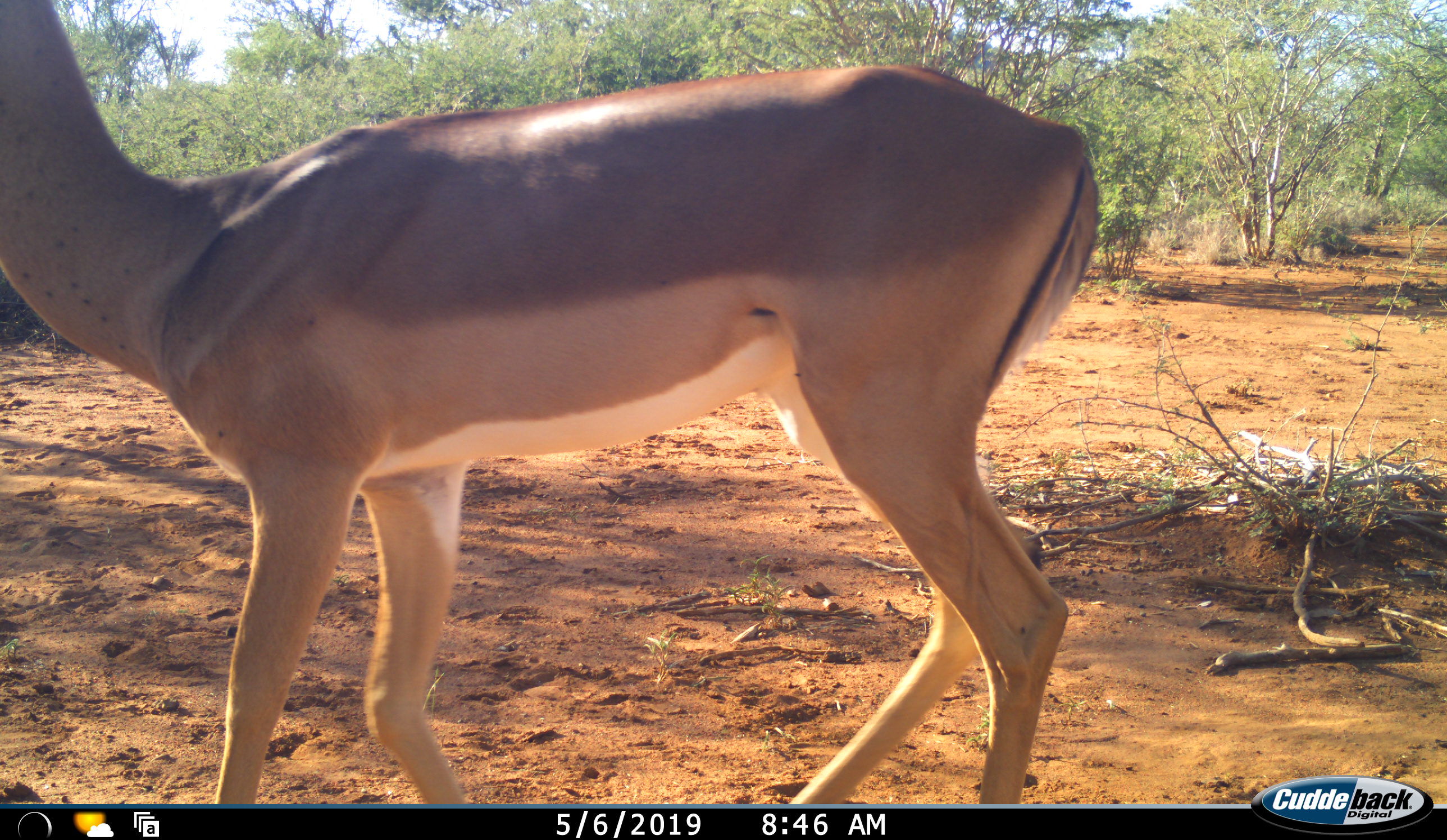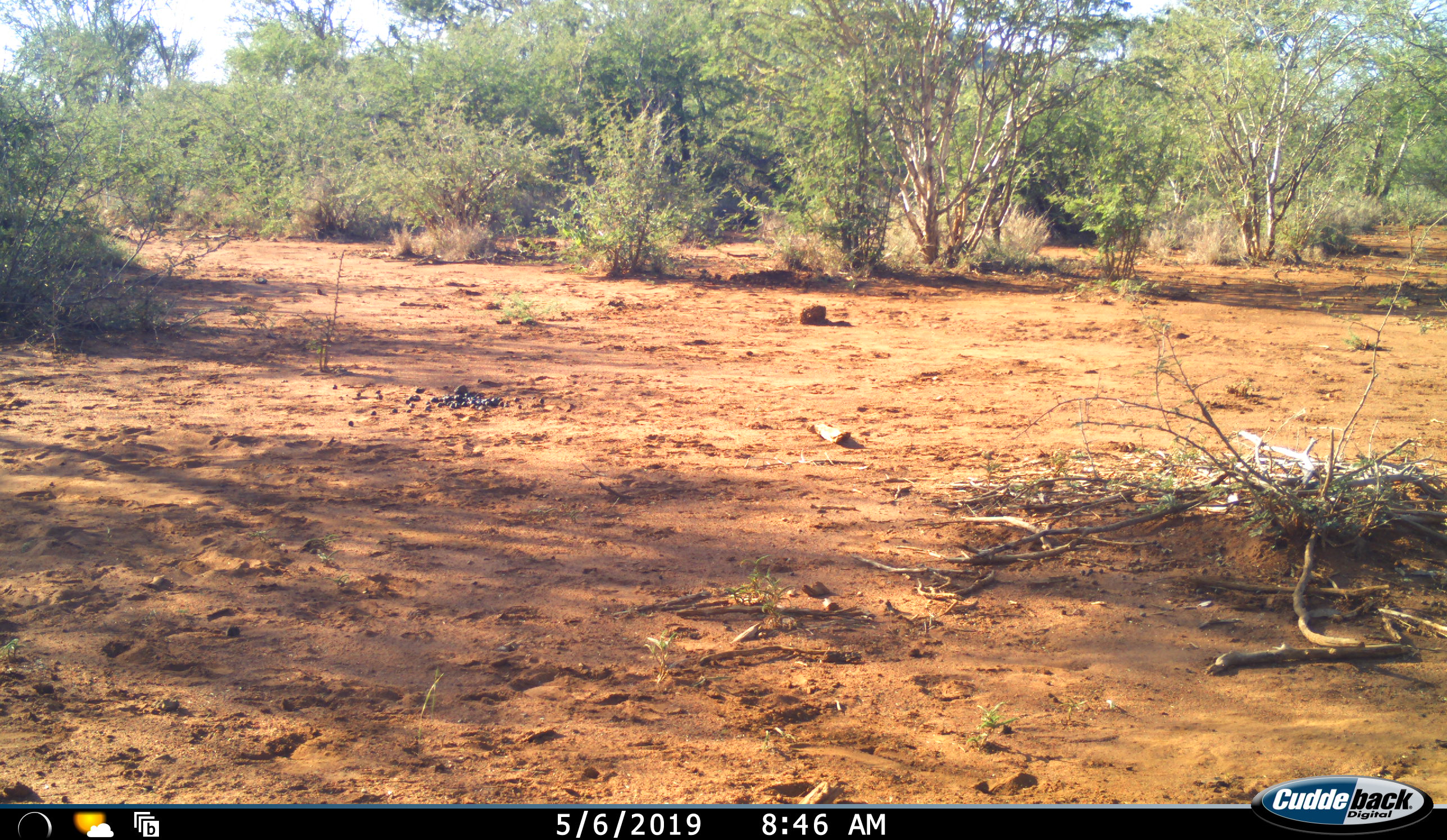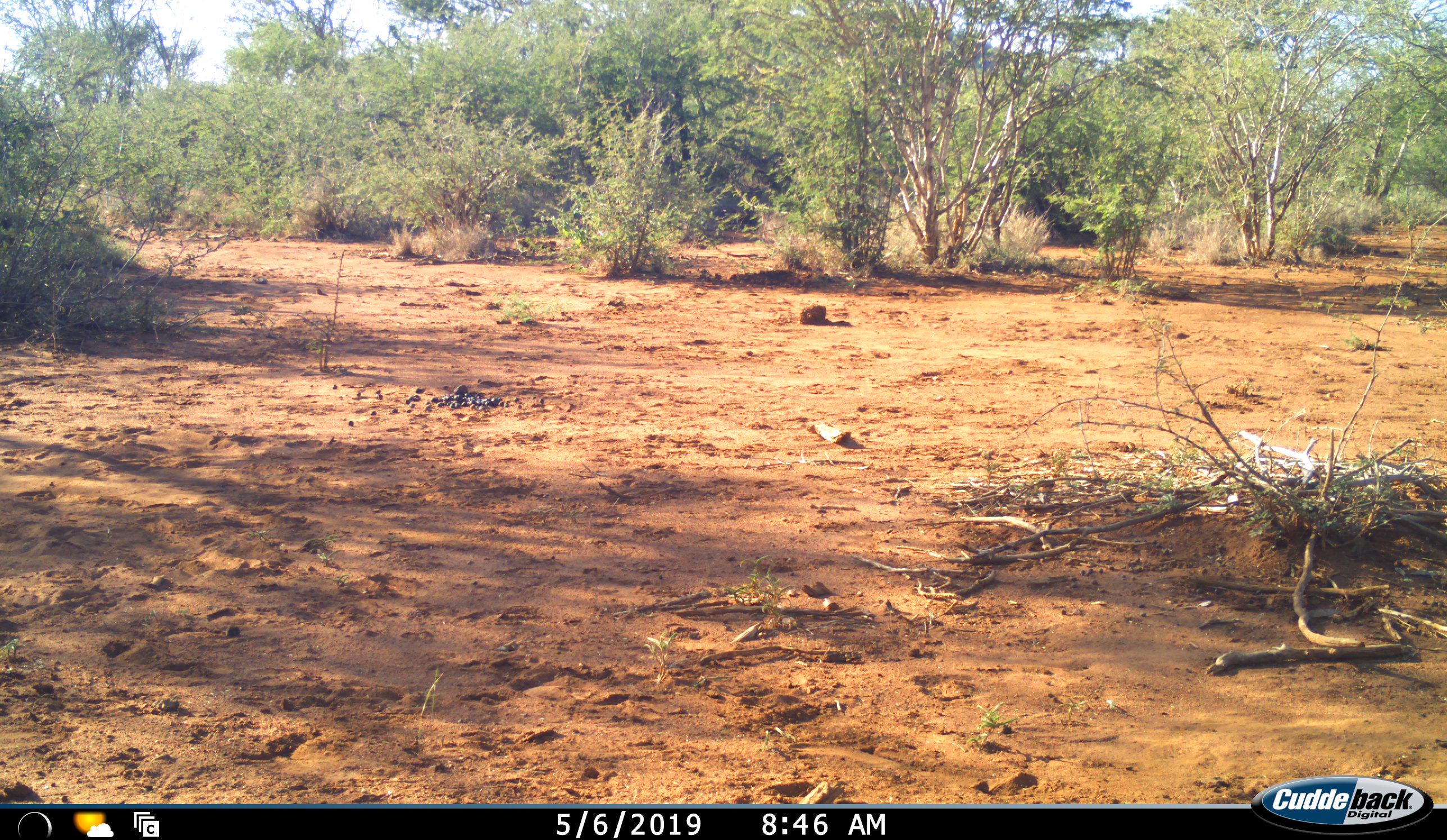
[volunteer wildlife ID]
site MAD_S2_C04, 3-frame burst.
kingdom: Animalia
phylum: Chordata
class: Mammalia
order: Artiodactyla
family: Bovidae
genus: Aepyceros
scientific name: Aepyceros melampus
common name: impala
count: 1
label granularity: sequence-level